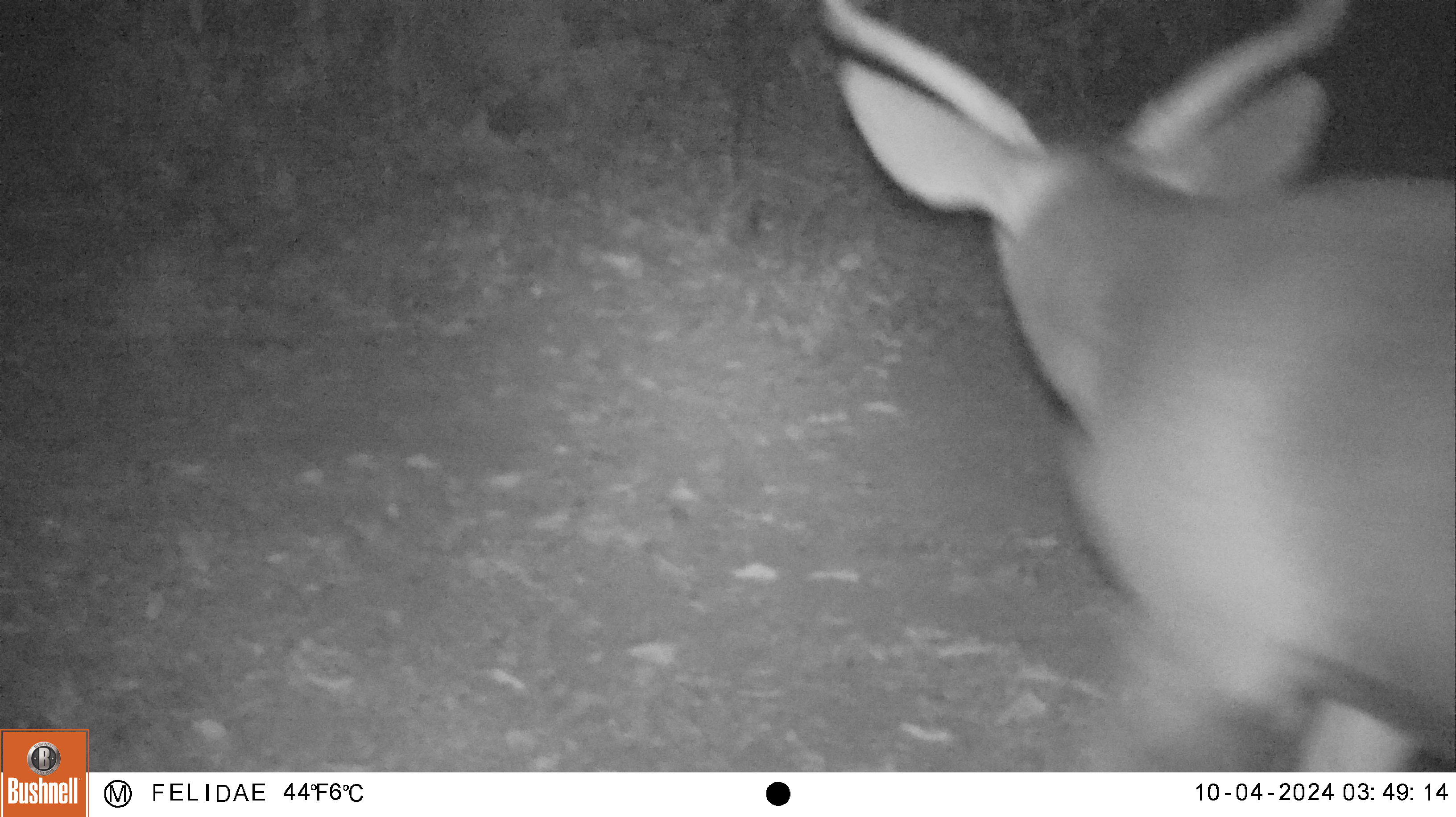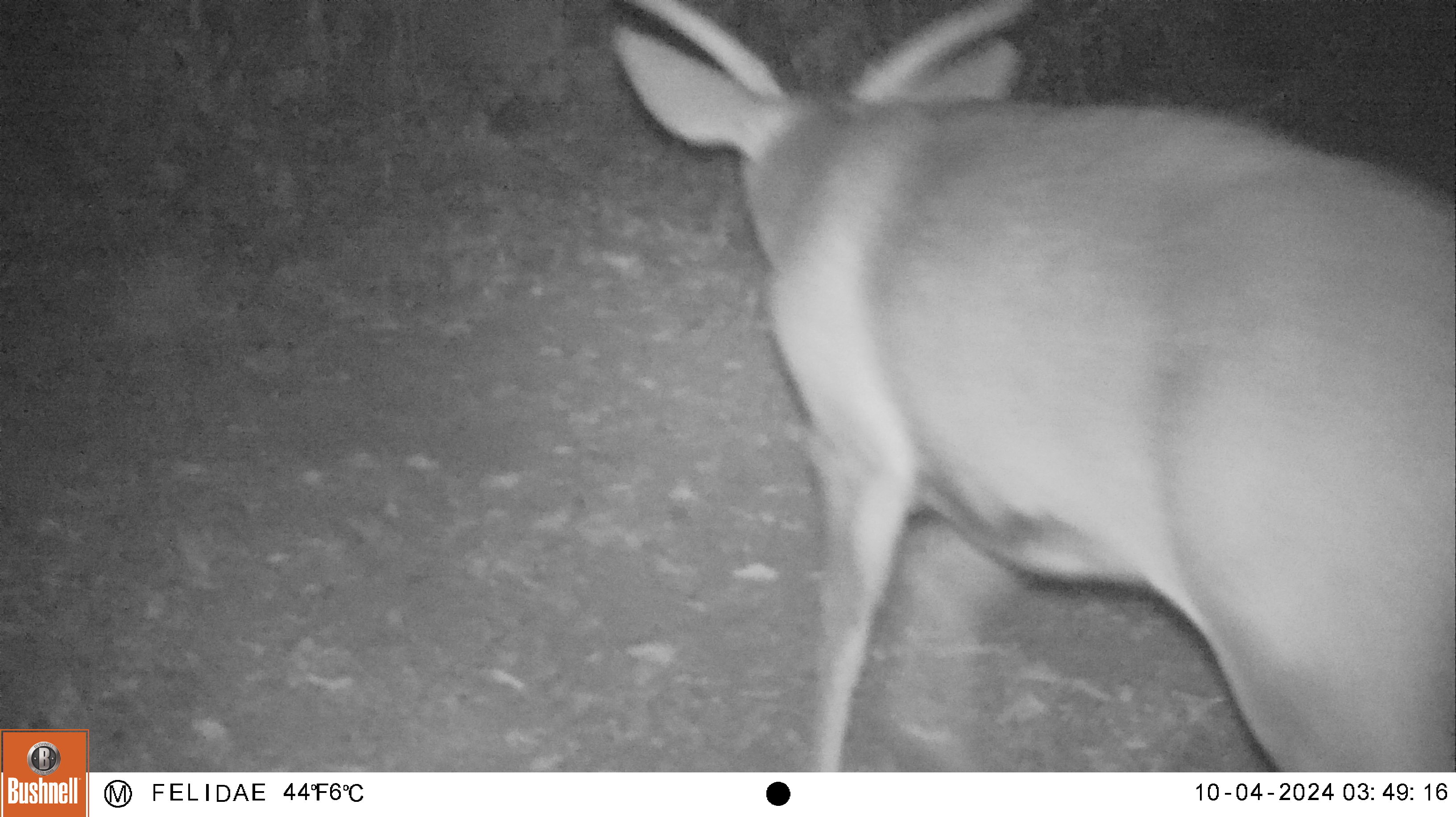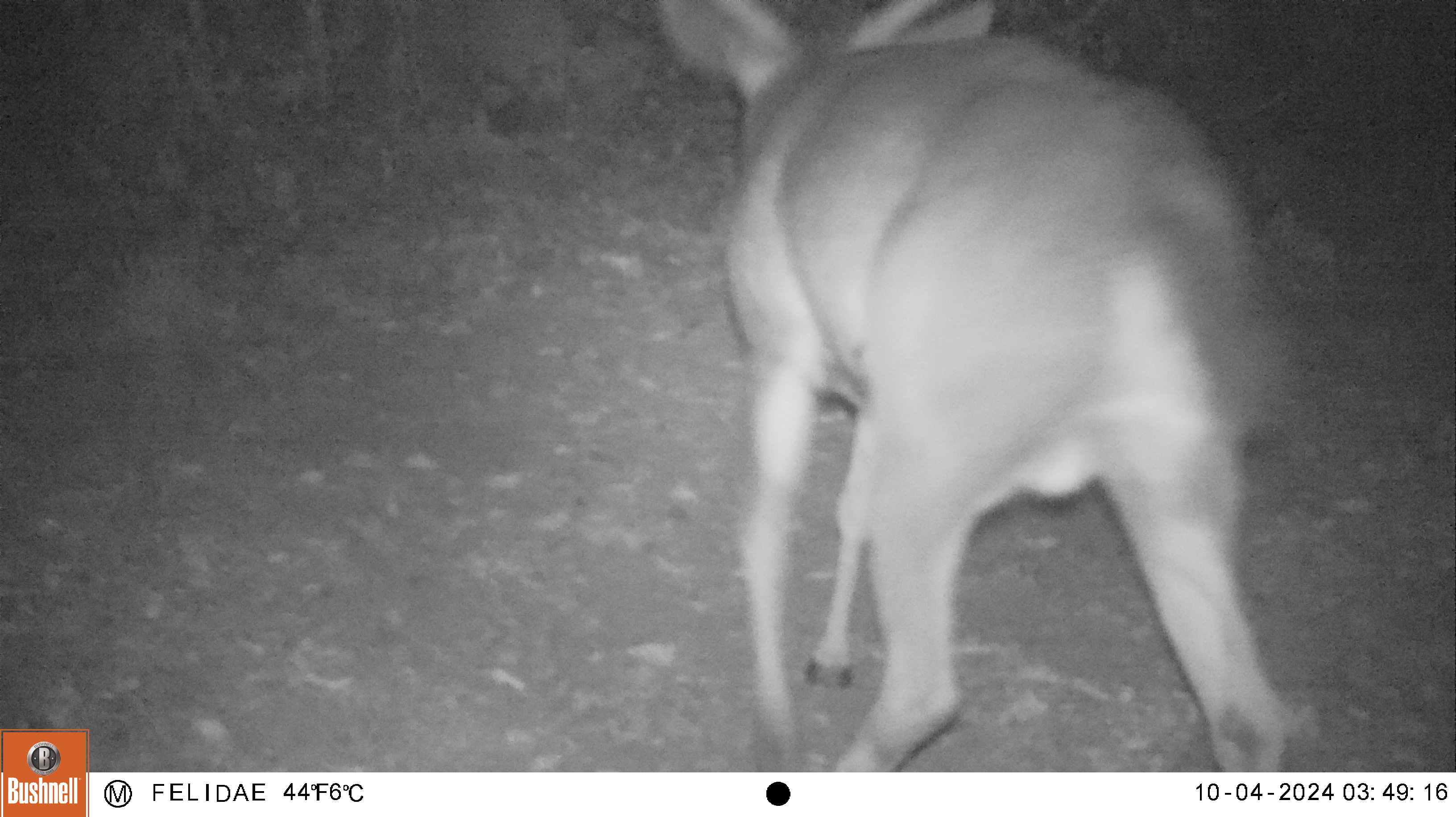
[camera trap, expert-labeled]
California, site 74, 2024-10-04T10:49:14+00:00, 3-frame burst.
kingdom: Animalia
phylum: Chordata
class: Mammalia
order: Artiodactyla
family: Cervidae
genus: Odocoileus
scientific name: Odocoileus hemionus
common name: mule deer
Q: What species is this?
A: Mule deer (Odocoileus hemionus).